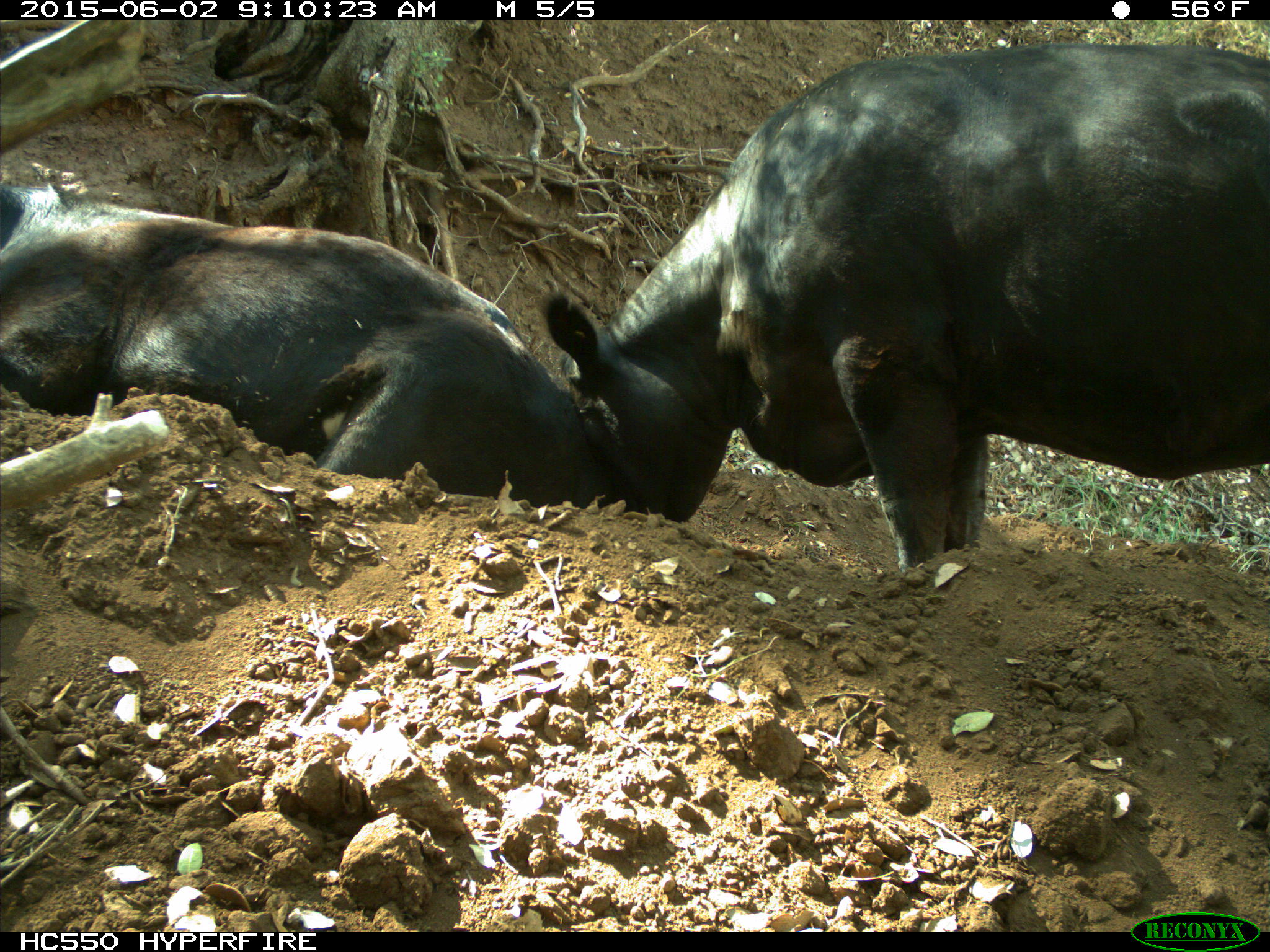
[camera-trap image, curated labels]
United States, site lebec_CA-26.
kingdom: Animalia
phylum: Chordata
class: Mammalia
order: Artiodactyla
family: Bovidae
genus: Bos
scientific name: Bos taurus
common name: domestic cow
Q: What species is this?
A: Bos taurus (domestic cow).